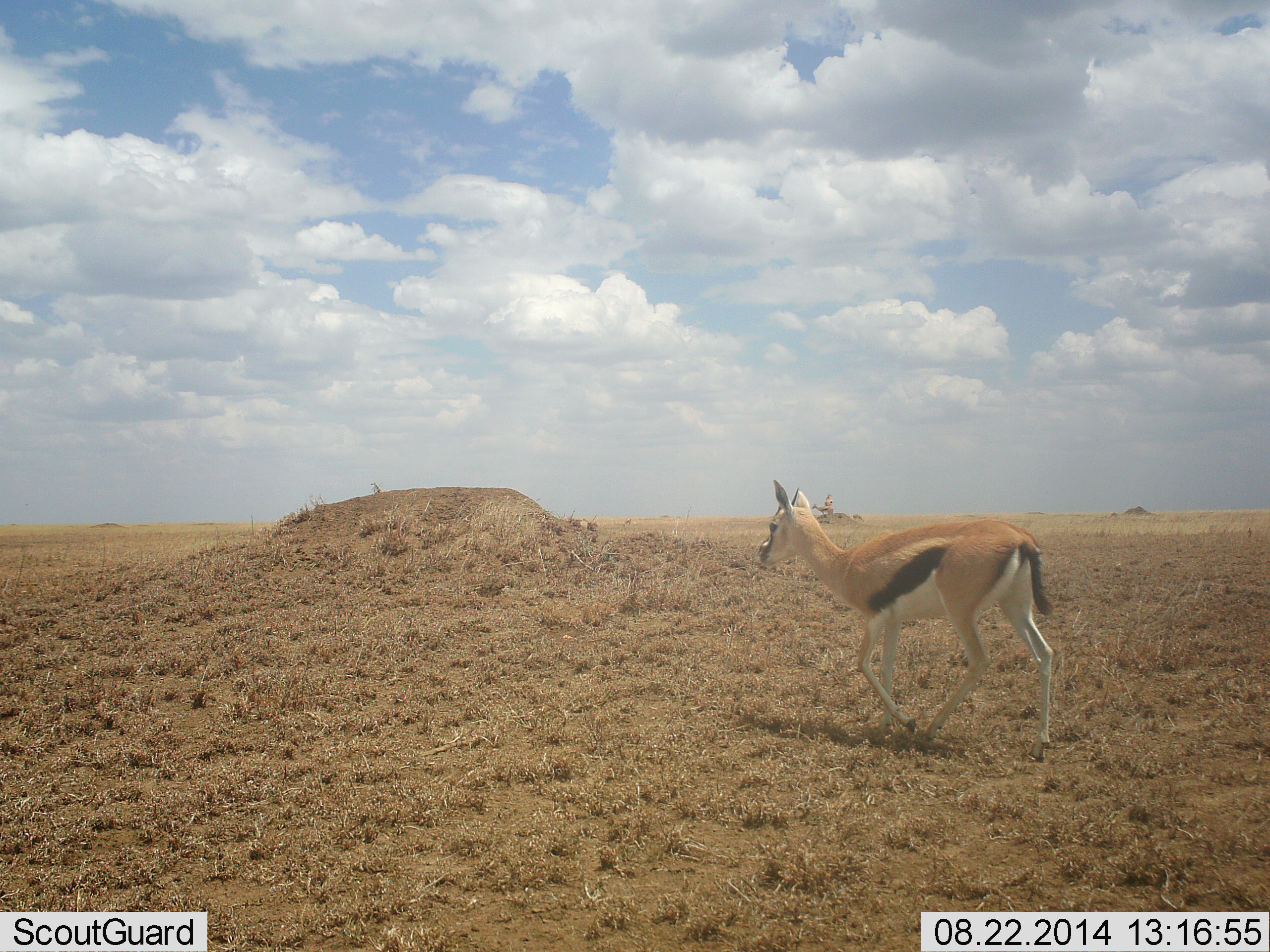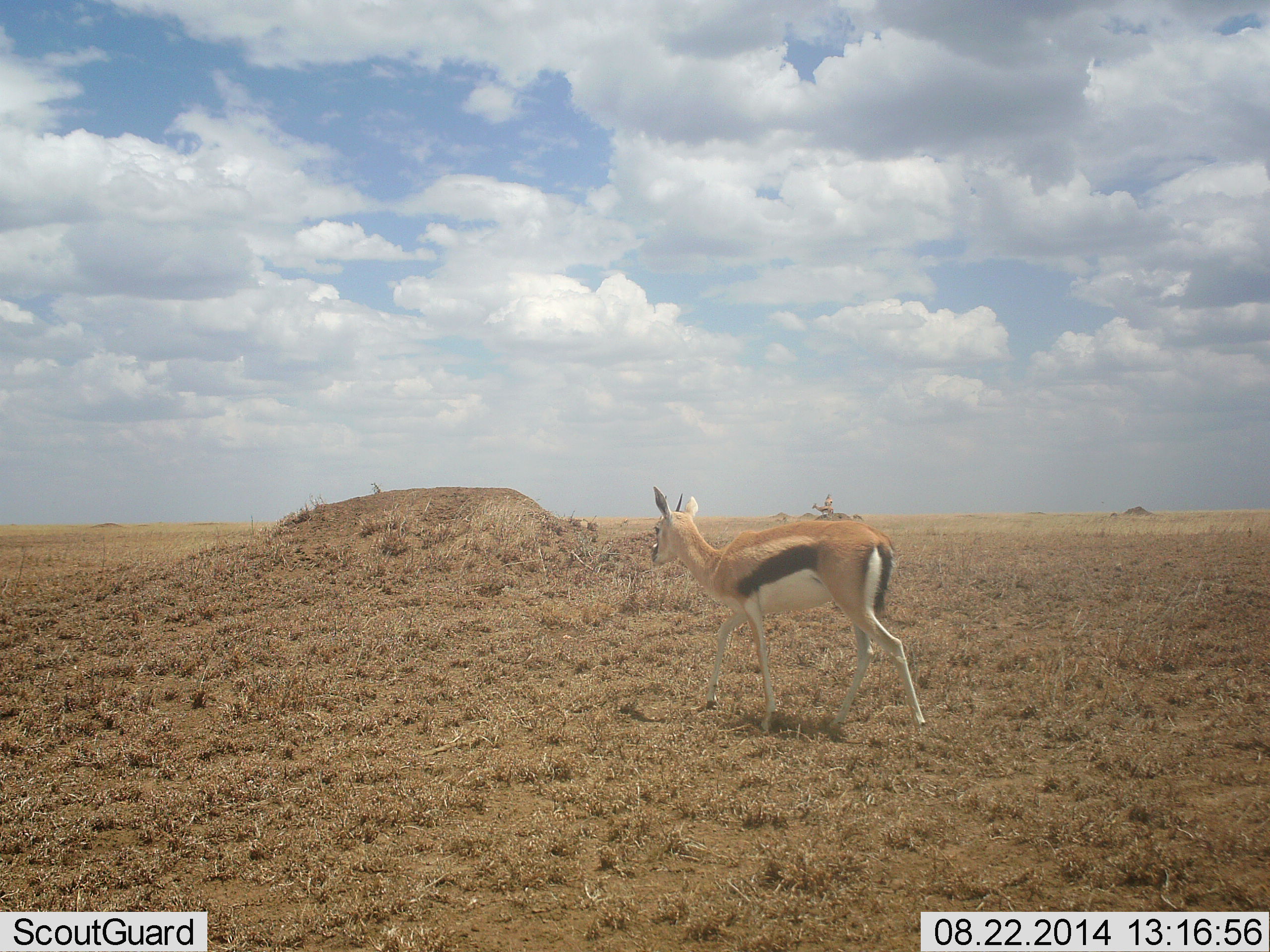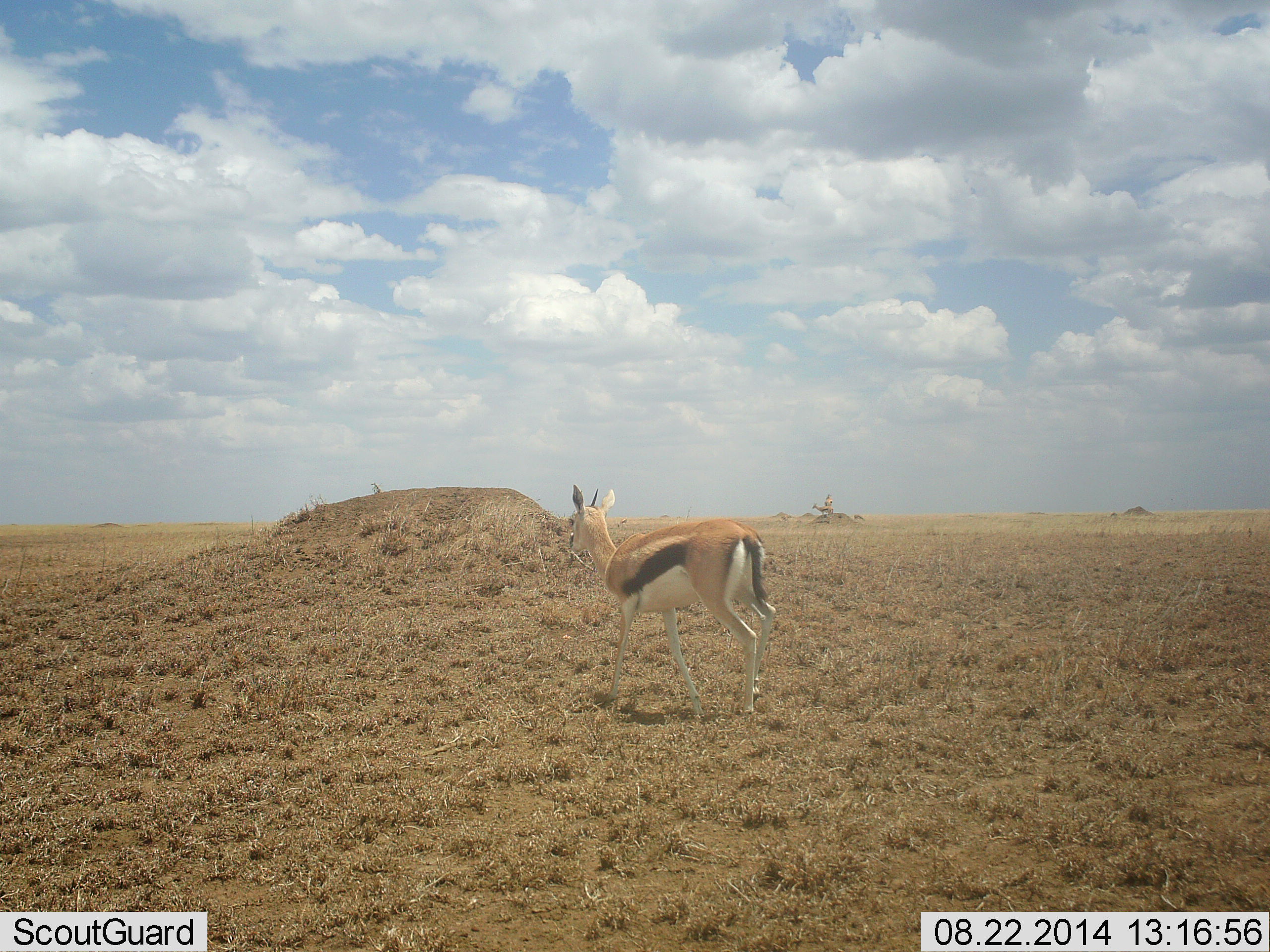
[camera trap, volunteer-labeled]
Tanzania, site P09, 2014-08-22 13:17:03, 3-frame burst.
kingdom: Animalia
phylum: Chordata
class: Mammalia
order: Artiodactyla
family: Bovidae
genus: Eudorcas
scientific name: Eudorcas thomsonii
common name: thomson's gazelle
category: gazellethomsons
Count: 1.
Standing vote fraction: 30%.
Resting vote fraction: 0%.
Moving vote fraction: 80%.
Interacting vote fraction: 0%.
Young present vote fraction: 0%.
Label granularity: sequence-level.